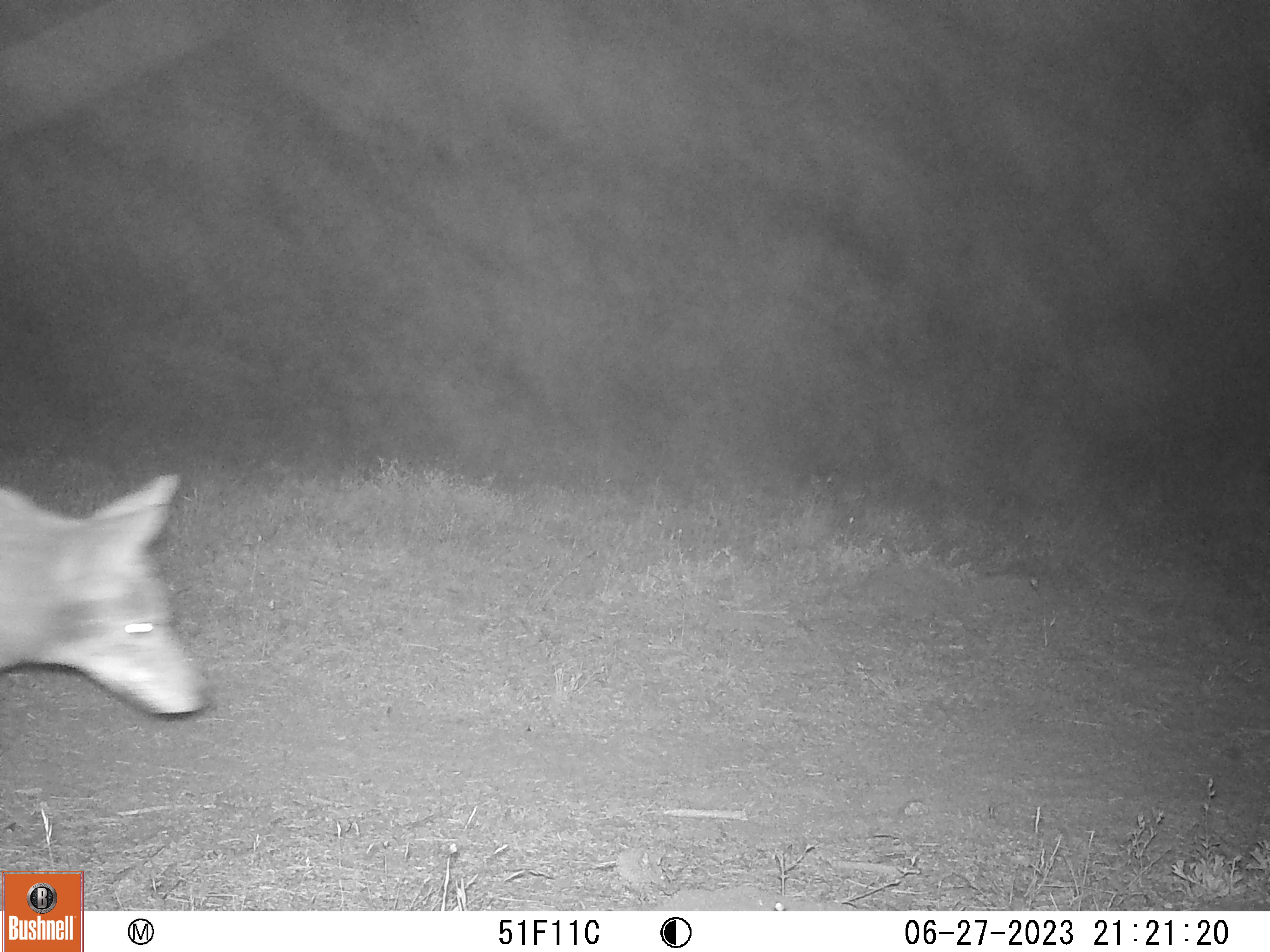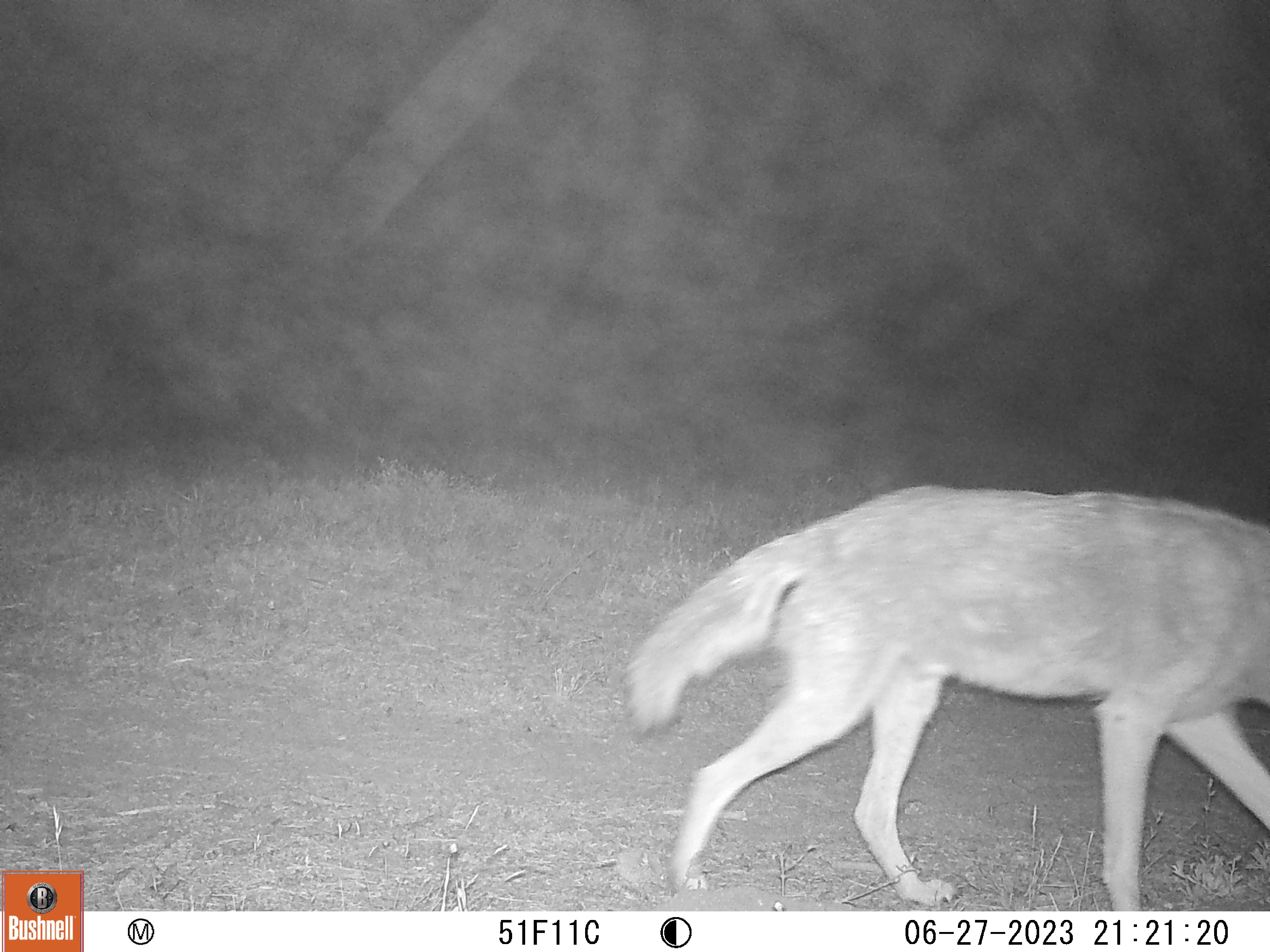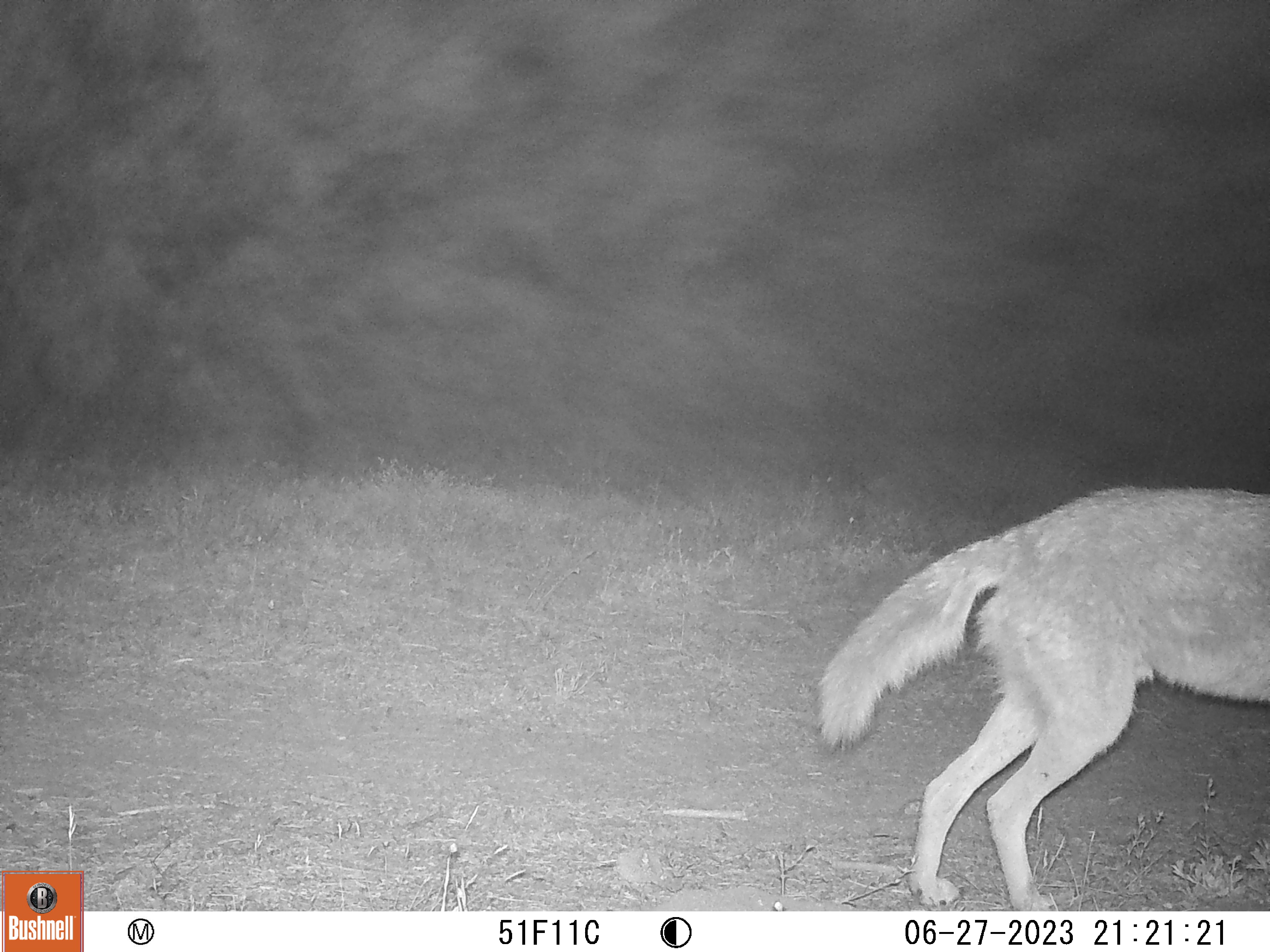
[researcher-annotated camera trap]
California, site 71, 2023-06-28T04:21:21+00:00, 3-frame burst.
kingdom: Animalia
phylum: Chordata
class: Mammalia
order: Carnivora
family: Canidae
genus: Canis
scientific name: Canis latrans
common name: coyote